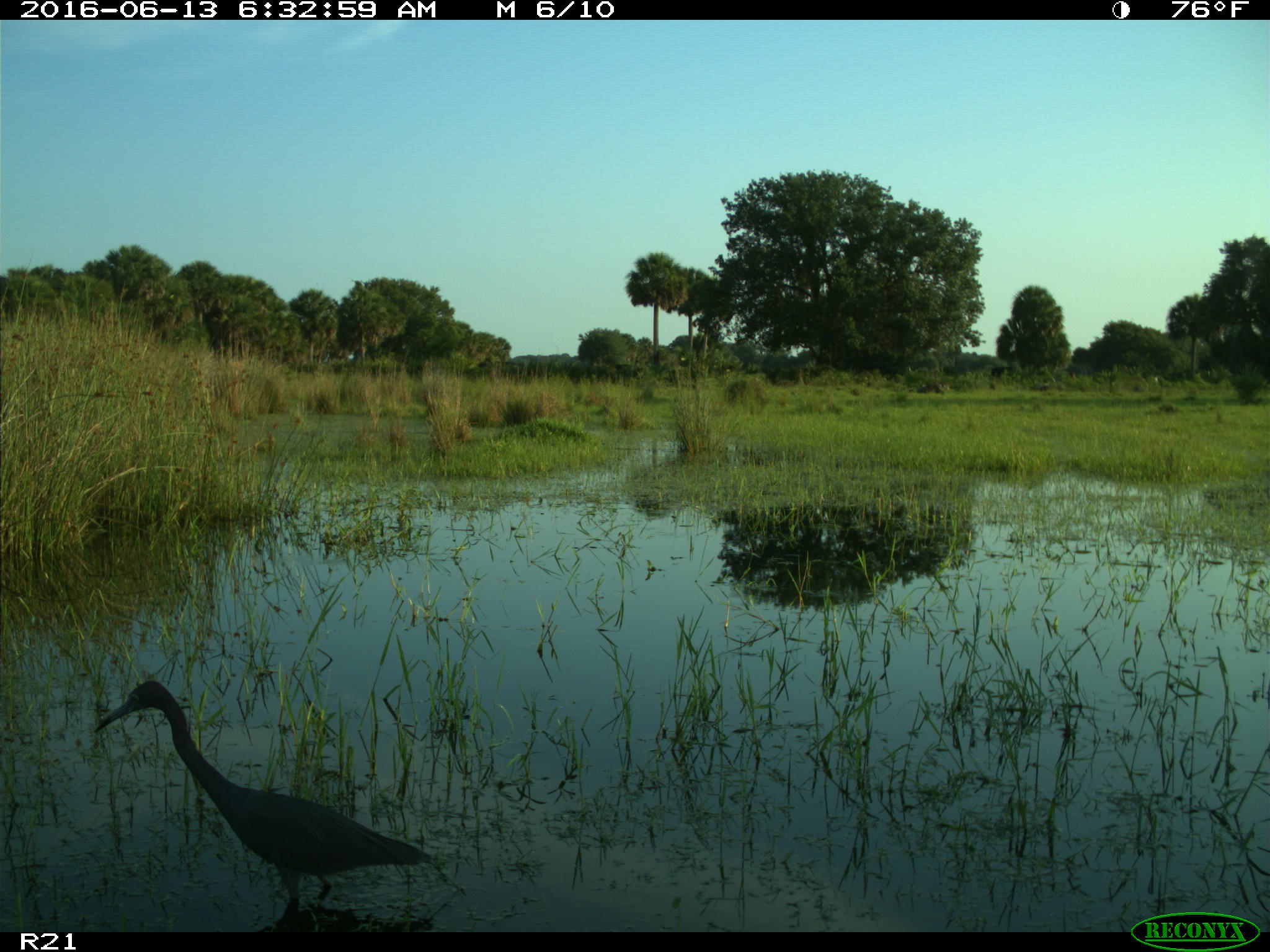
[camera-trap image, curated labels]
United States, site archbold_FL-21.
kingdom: Animalia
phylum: Chordata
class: Aves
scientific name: Aves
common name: birds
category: unidentified bird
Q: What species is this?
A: Unidentified bird (birds) (Aves).